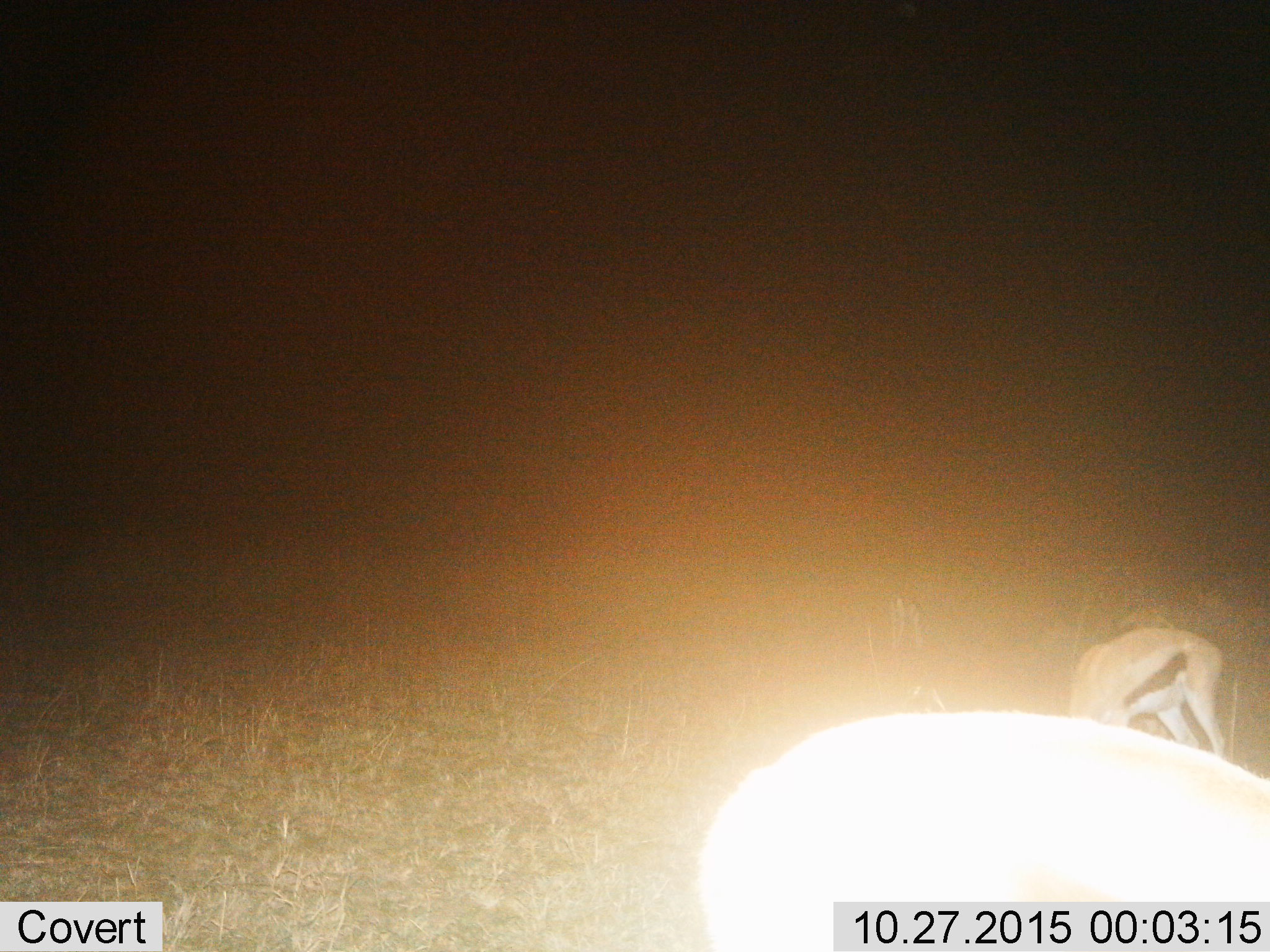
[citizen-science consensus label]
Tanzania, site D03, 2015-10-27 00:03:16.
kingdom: Animalia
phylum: Chordata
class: Mammalia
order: Artiodactyla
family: Bovidae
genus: Eudorcas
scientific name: Eudorcas thomsonii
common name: thomson's gazelle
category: gazellethomsons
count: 2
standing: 57%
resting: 0%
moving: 7%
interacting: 0%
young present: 0%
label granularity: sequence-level